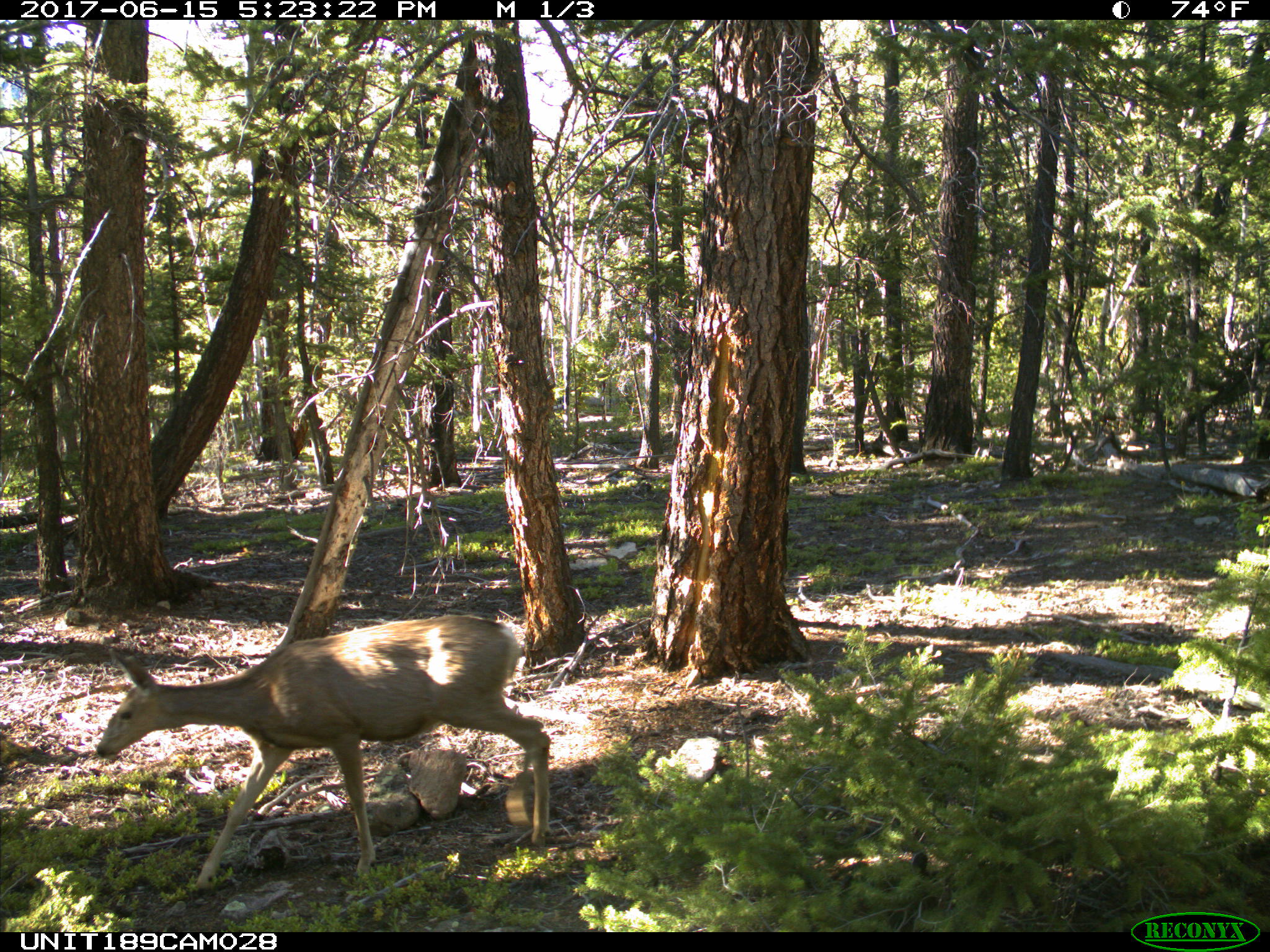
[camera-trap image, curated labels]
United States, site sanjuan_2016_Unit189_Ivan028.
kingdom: Animalia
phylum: Chordata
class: Mammalia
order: Artiodactyla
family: Cervidae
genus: Odocoileus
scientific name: Odocoileus hemionus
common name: mule deer